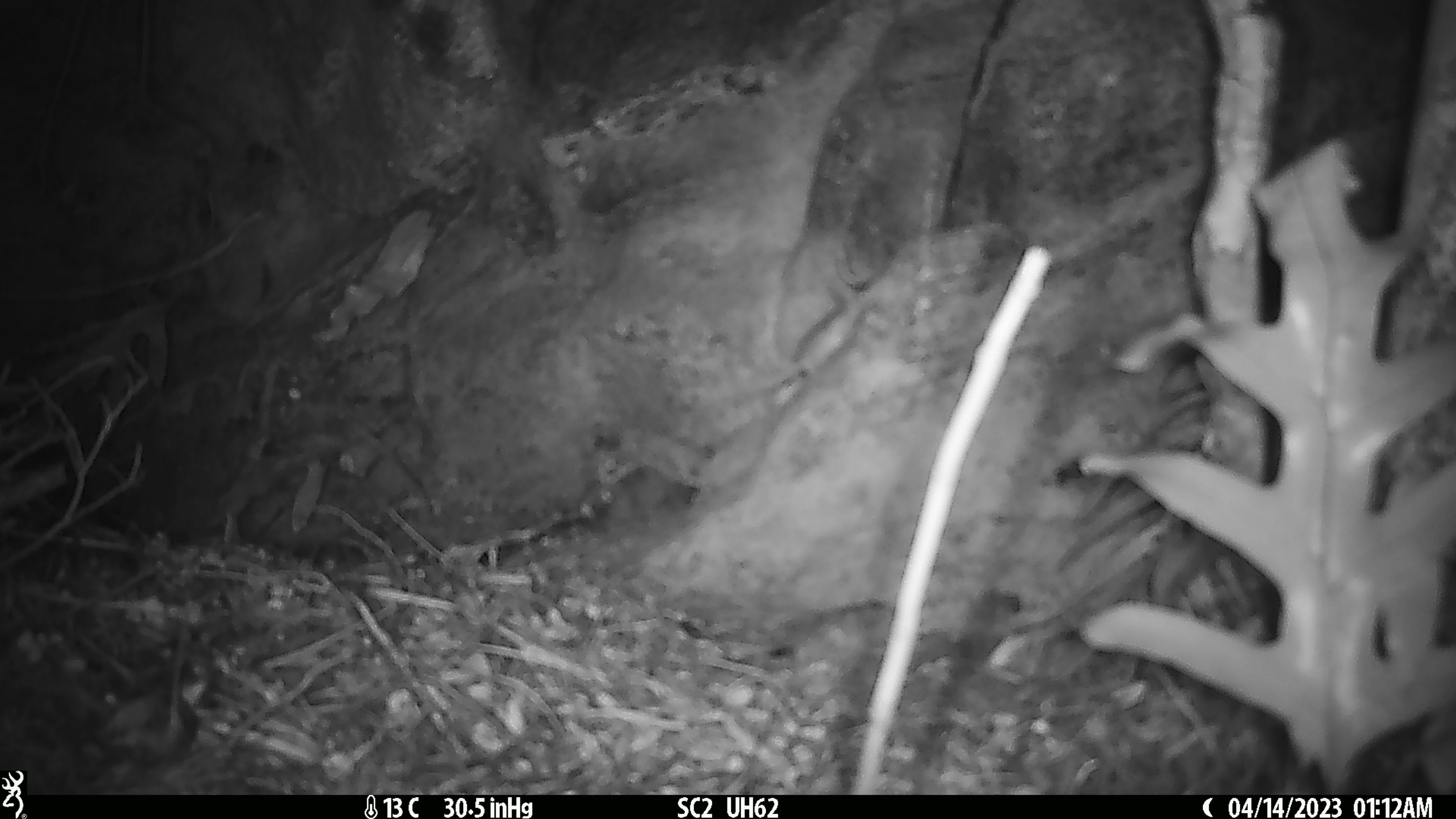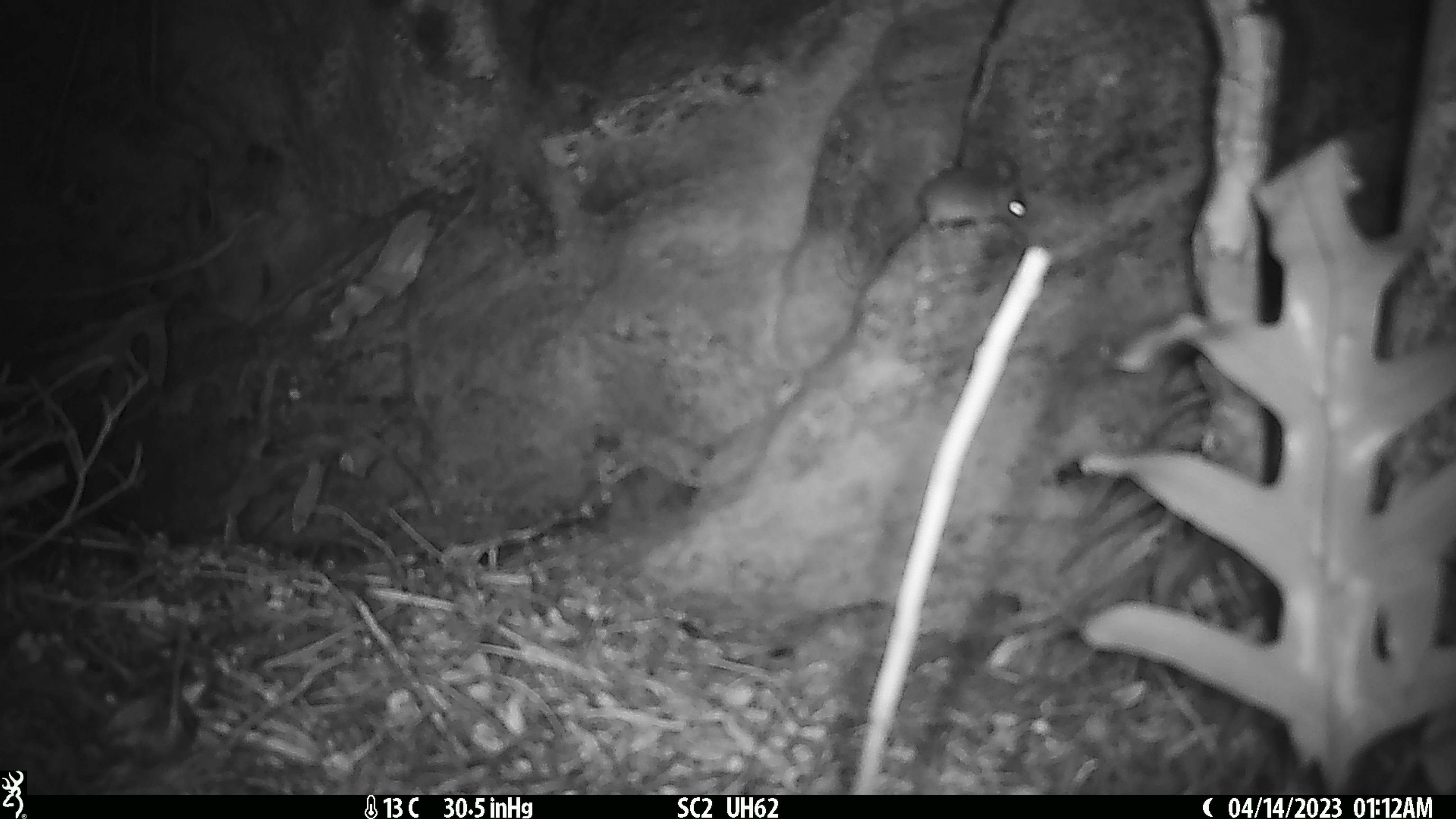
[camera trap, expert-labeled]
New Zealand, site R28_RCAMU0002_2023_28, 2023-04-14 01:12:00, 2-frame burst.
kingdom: Animalia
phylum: Chordata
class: Mammalia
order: Rodentia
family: Muridae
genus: Mus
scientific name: Mus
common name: mouse